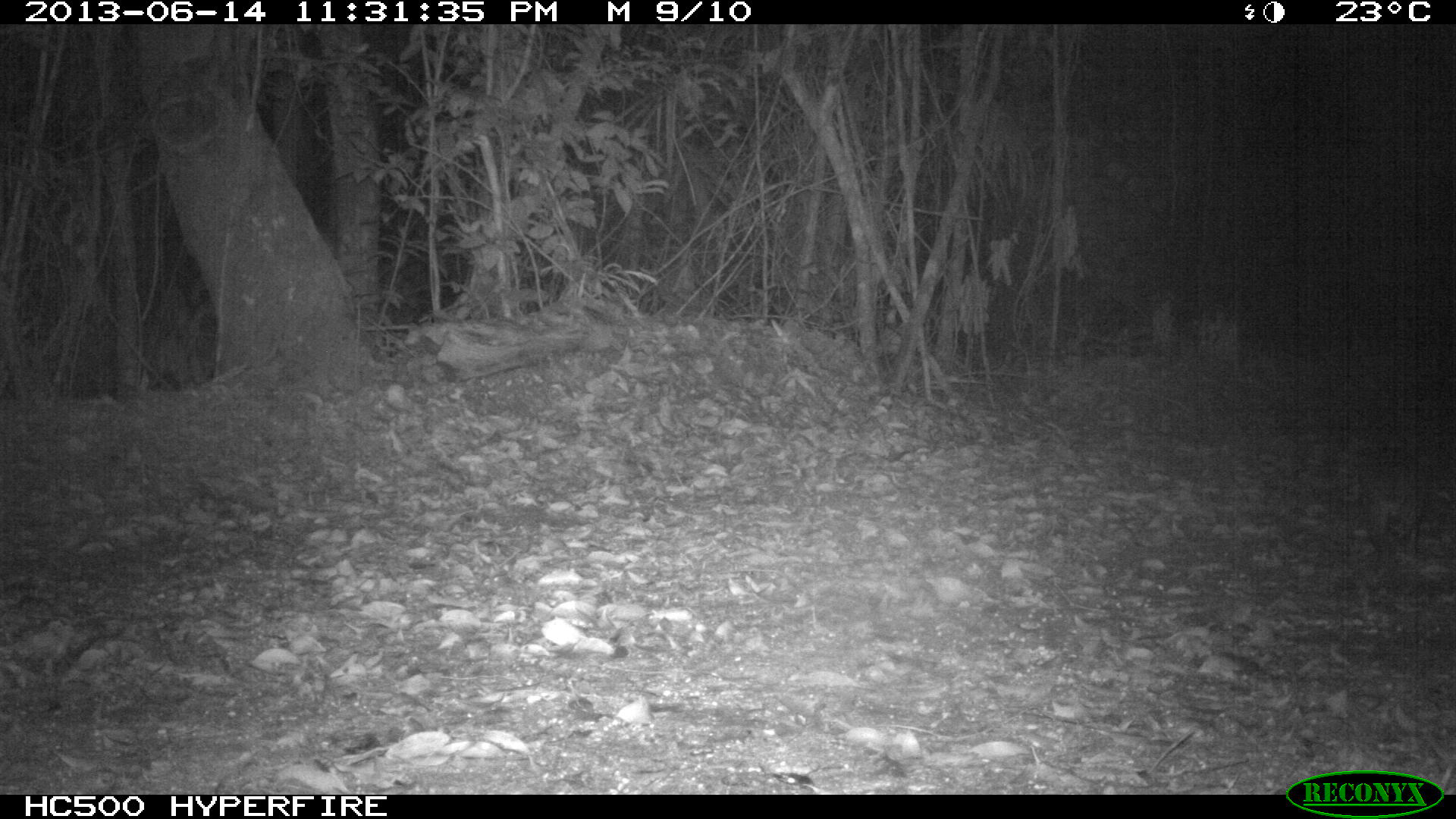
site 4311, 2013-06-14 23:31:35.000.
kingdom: Animalia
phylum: Chordata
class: Mammalia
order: Rodentia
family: Cuniculidae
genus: Cuniculus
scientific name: Cuniculus paca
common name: lowland paca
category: agouti paca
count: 1